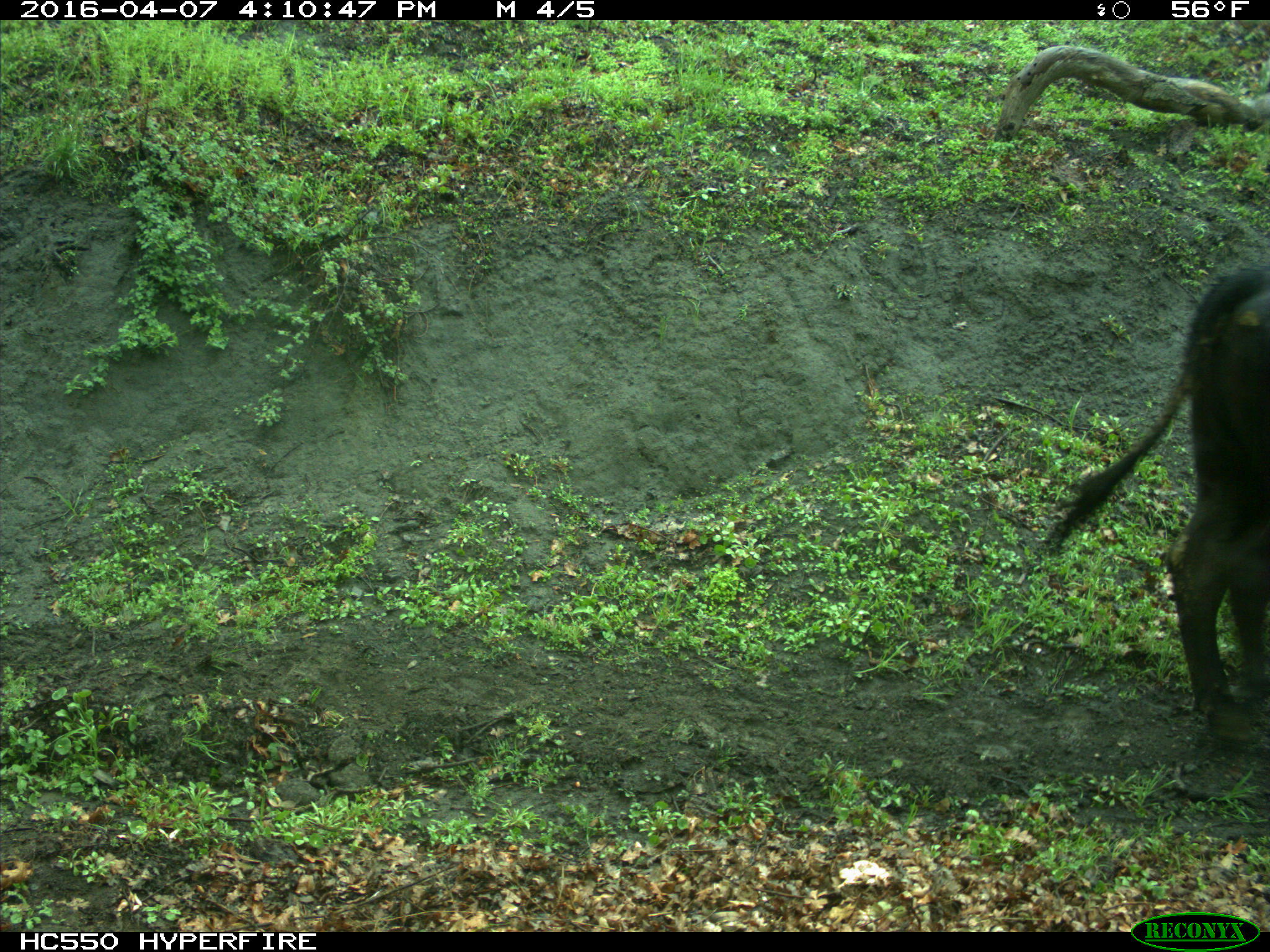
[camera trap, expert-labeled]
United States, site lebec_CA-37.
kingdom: Animalia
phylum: Chordata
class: Mammalia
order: Artiodactyla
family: Bovidae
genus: Bos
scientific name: Bos taurus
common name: domestic cow